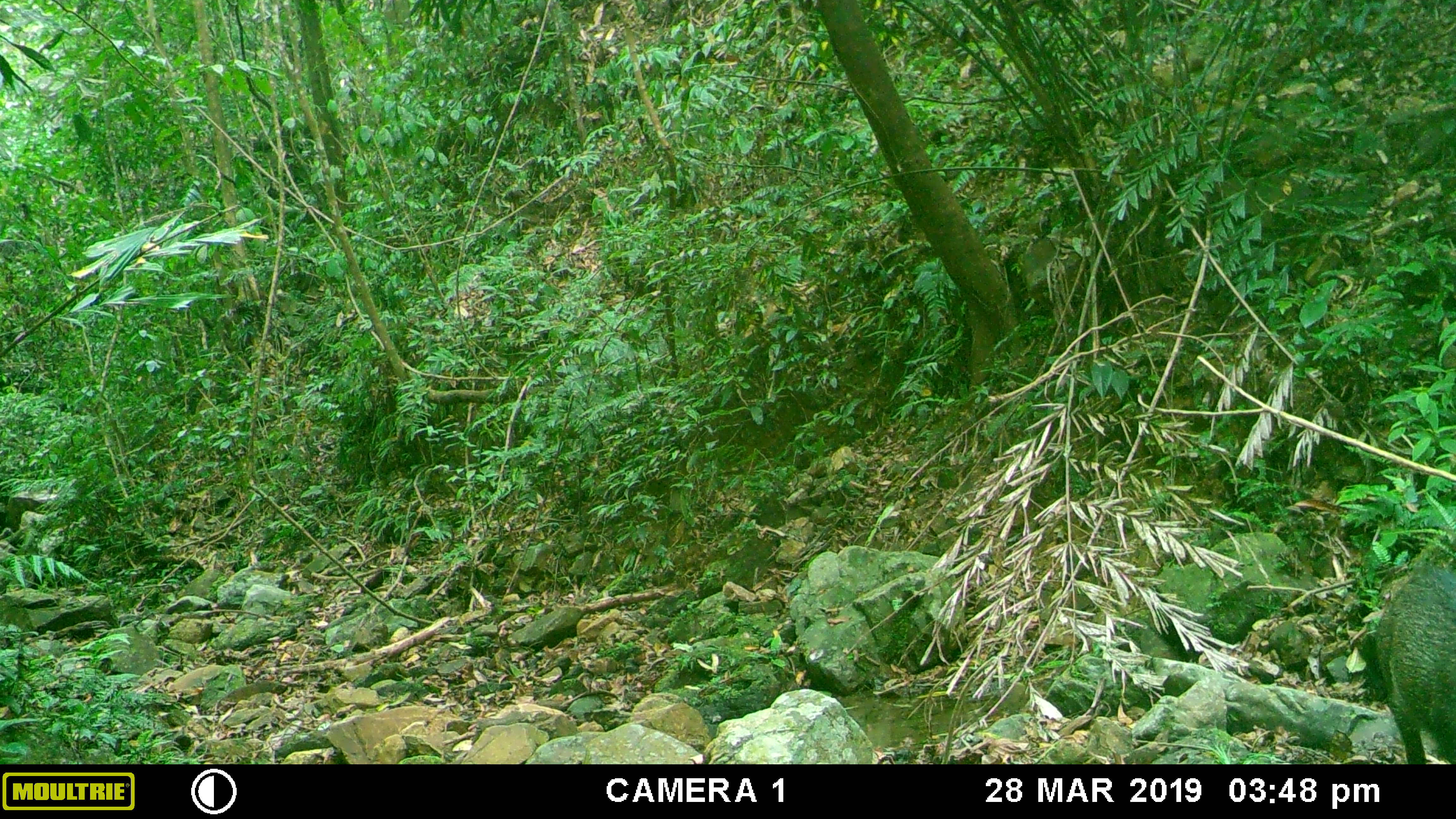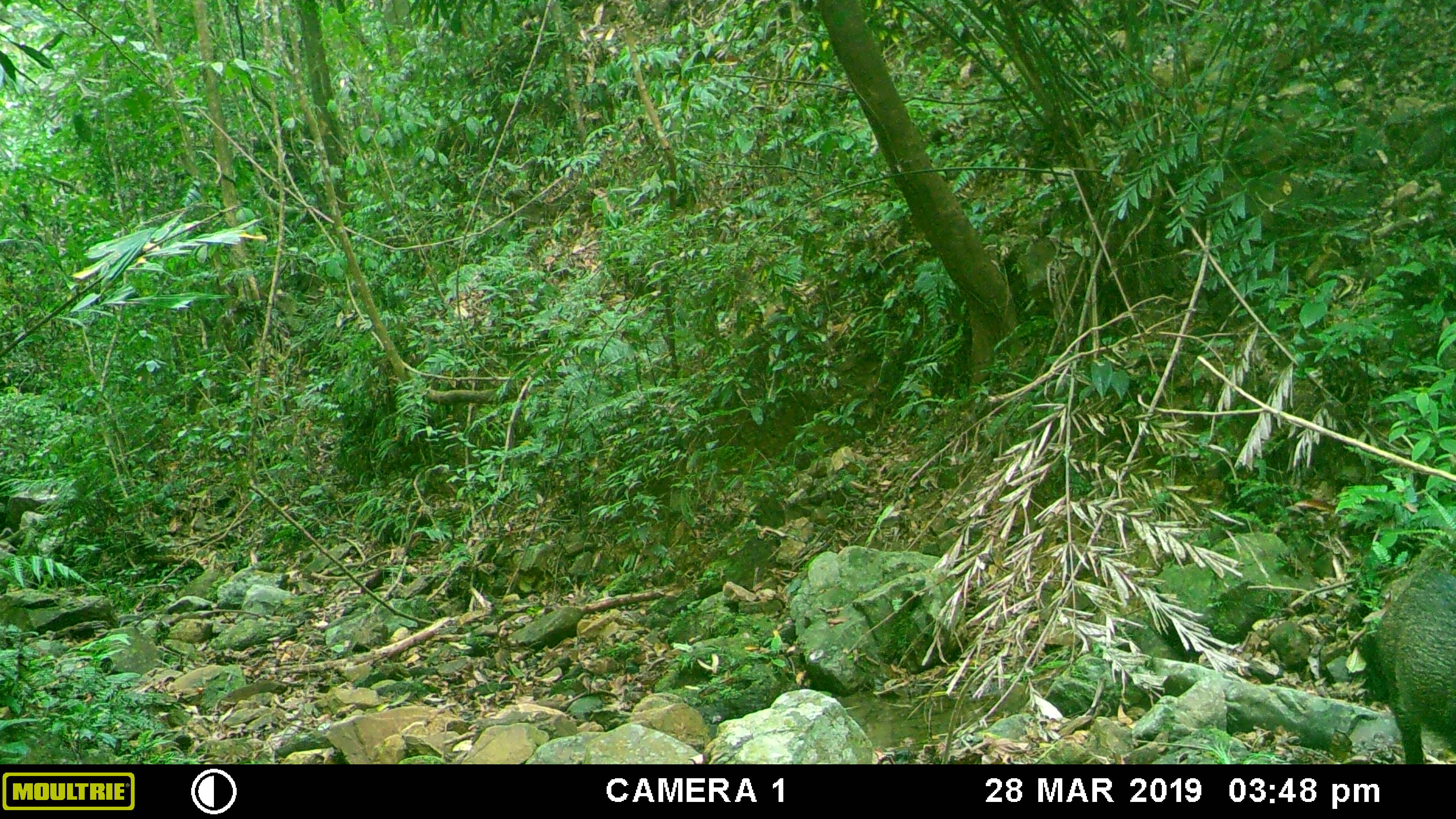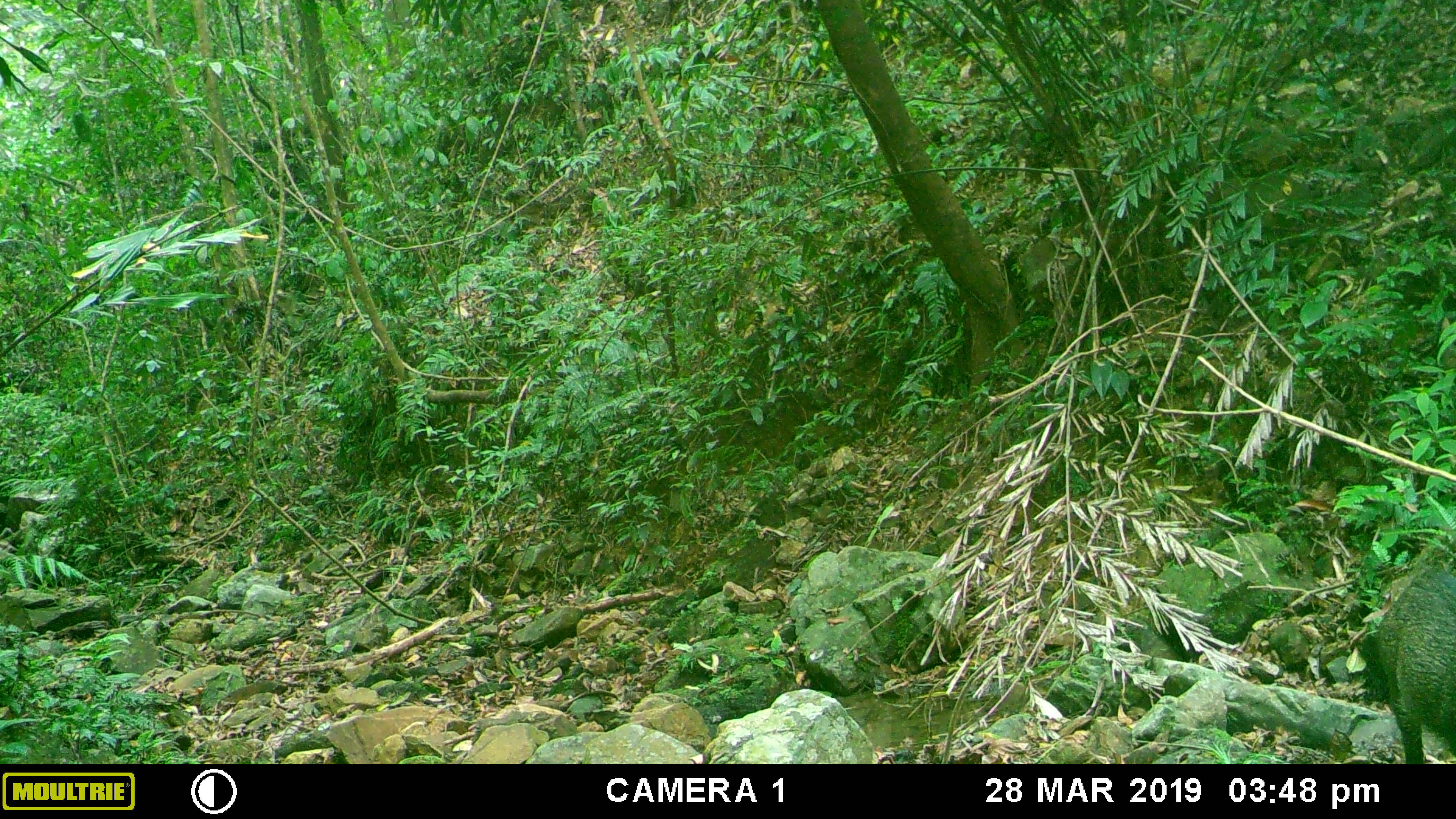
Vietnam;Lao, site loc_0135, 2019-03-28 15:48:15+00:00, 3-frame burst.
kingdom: Animalia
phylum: Chordata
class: Mammalia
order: Artiodactyla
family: Suidae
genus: Sus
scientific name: Sus scrofa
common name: eurasian wild pig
Eurasian wild pig (Sus scrofa). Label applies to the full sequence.